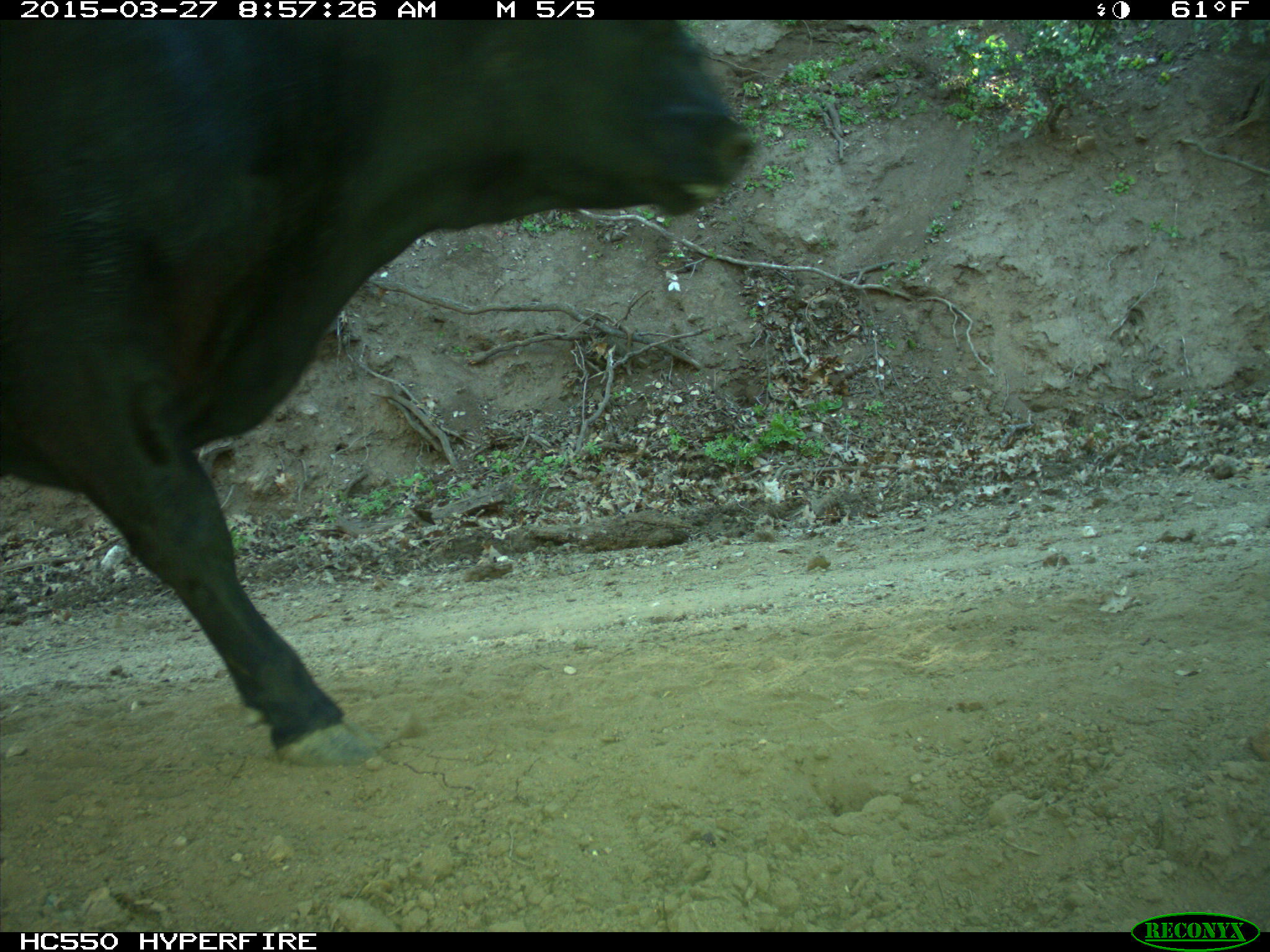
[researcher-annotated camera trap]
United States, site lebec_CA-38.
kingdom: Animalia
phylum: Chordata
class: Mammalia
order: Artiodactyla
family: Bovidae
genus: Bos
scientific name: Bos taurus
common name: domestic cow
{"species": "Bos taurus (domestic cow)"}